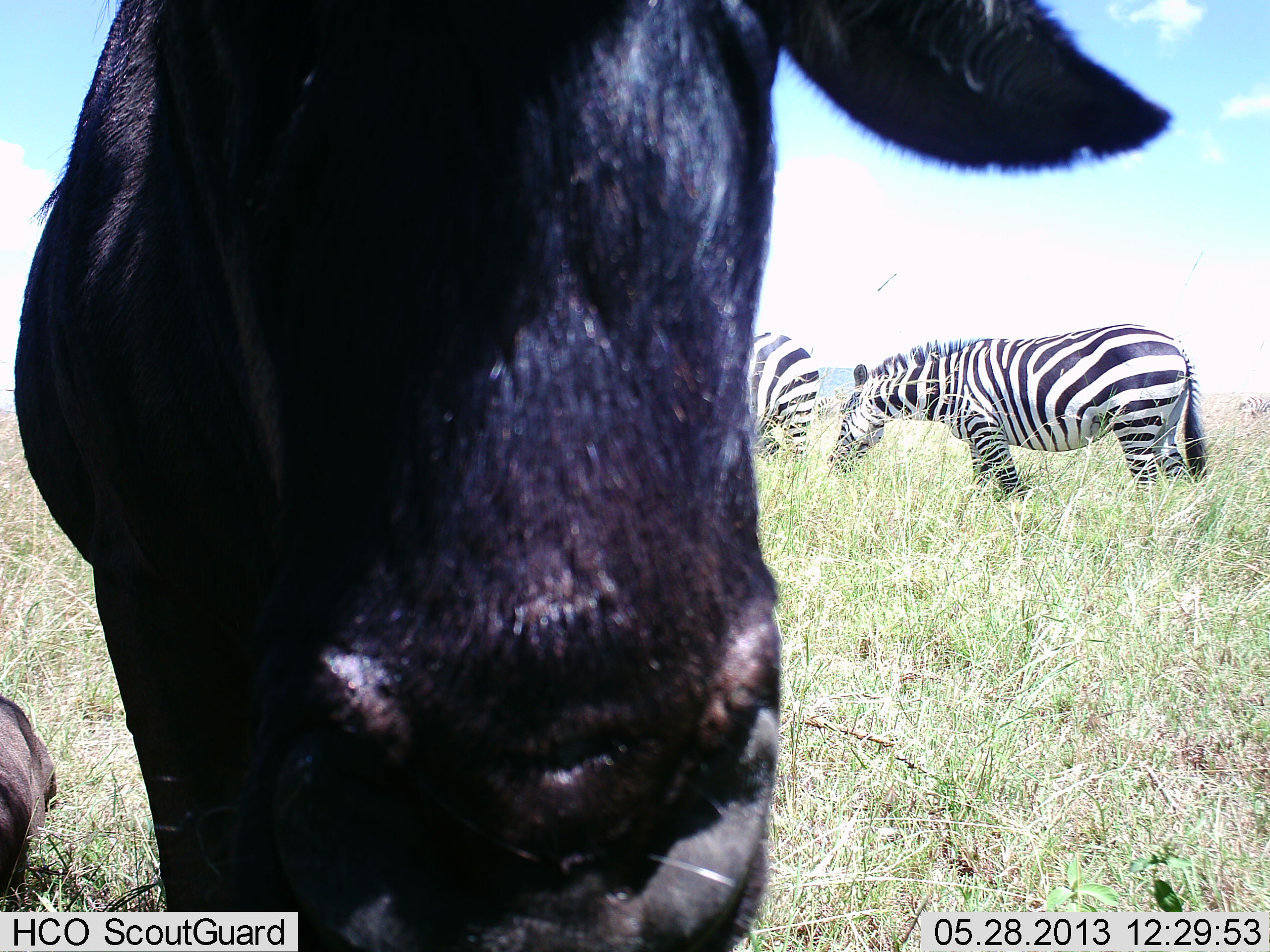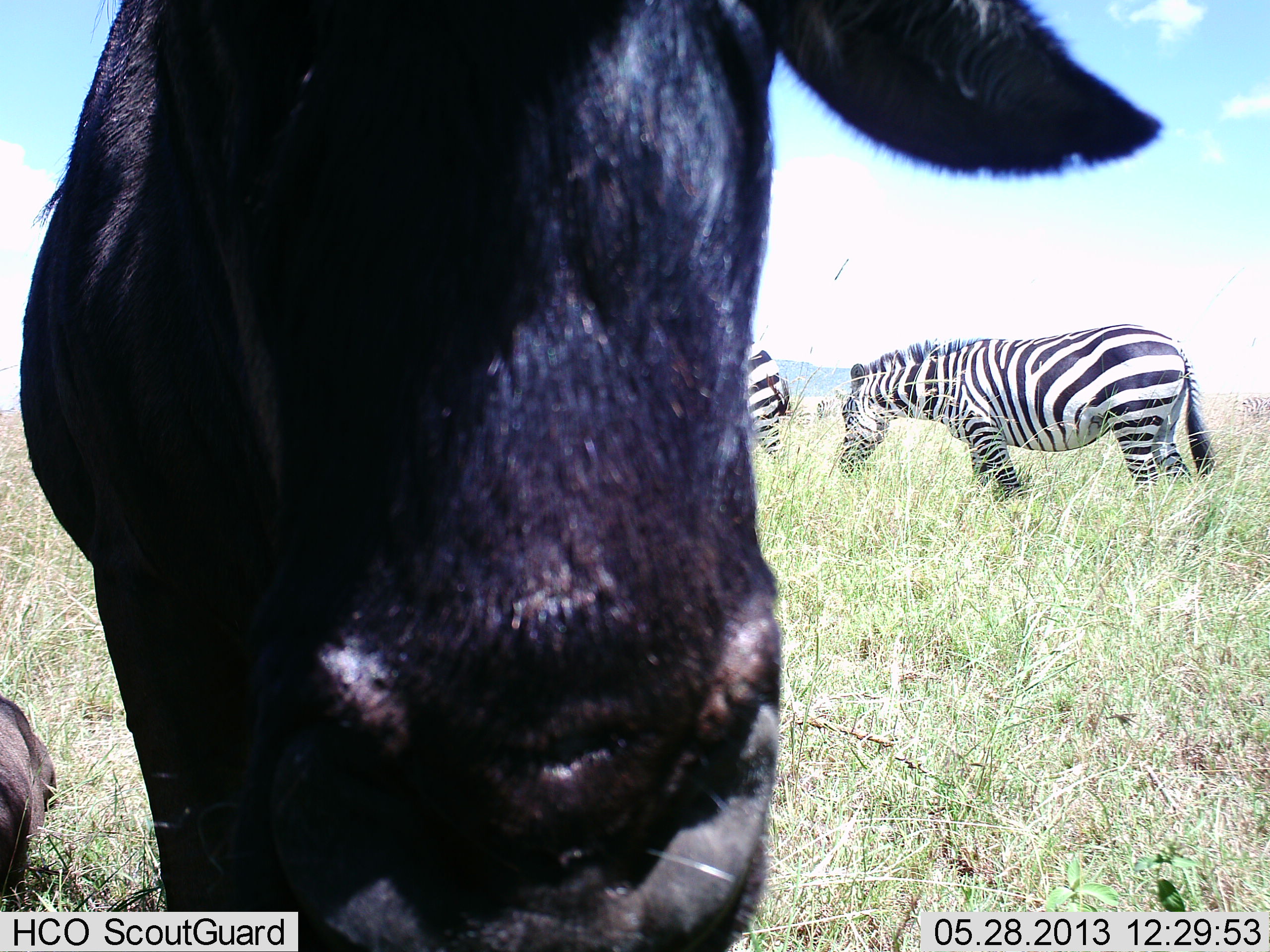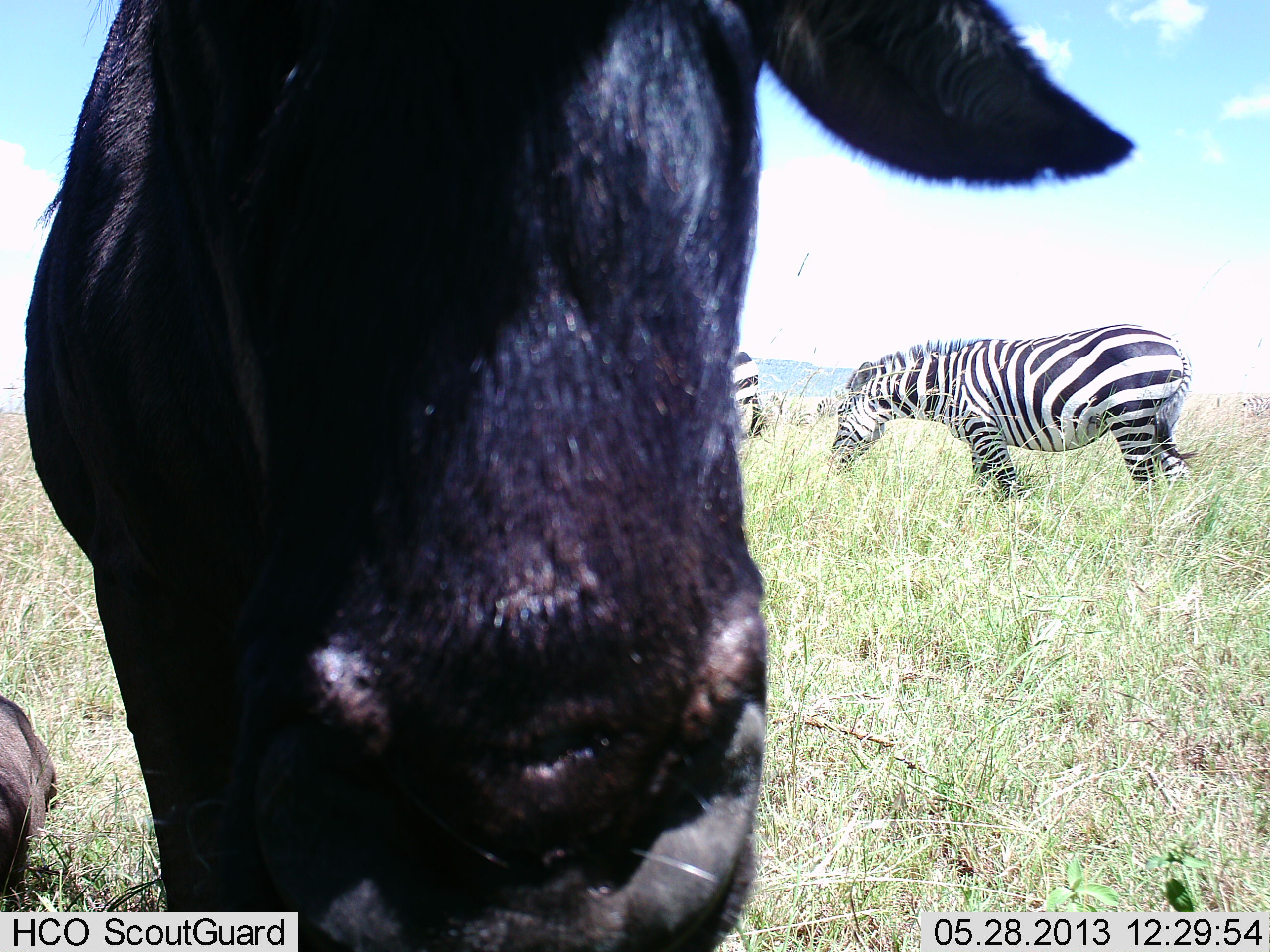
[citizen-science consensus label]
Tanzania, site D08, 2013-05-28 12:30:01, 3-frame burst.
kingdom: Animalia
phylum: Chordata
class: Mammalia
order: Artiodactyla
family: Bovidae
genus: Connochaetes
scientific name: Connochaetes taurinus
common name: blue wildebeest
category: wildebeest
Wildebeest (blue wildebeest) (Connochaetes taurinus), count 2. Behavior (volunteer vote fractions): standing 96%, resting 59%, moving 0%, interacting 4%. Young present (vote fraction): 7%. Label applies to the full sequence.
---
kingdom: Animalia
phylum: Chordata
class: Mammalia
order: Perissodactyla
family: Equidae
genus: Equus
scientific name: Equus quagga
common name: plains zebra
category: zebra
Zebra (plains zebra) (Equus quagga), count 2. Behavior (volunteer vote fractions): standing 47%, resting 3%, moving 31%, interacting 0%. Young present (vote fraction): 0%. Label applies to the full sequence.